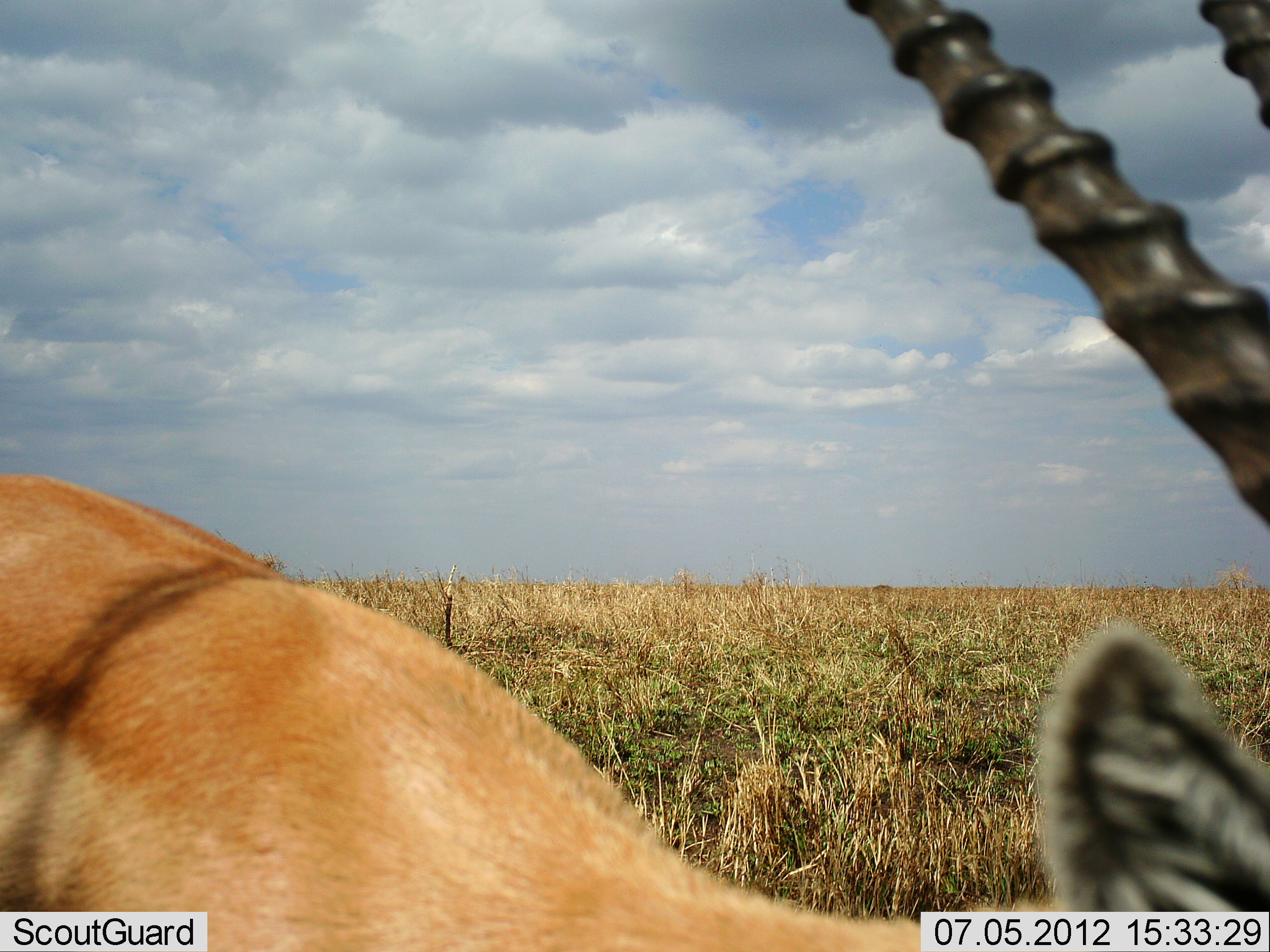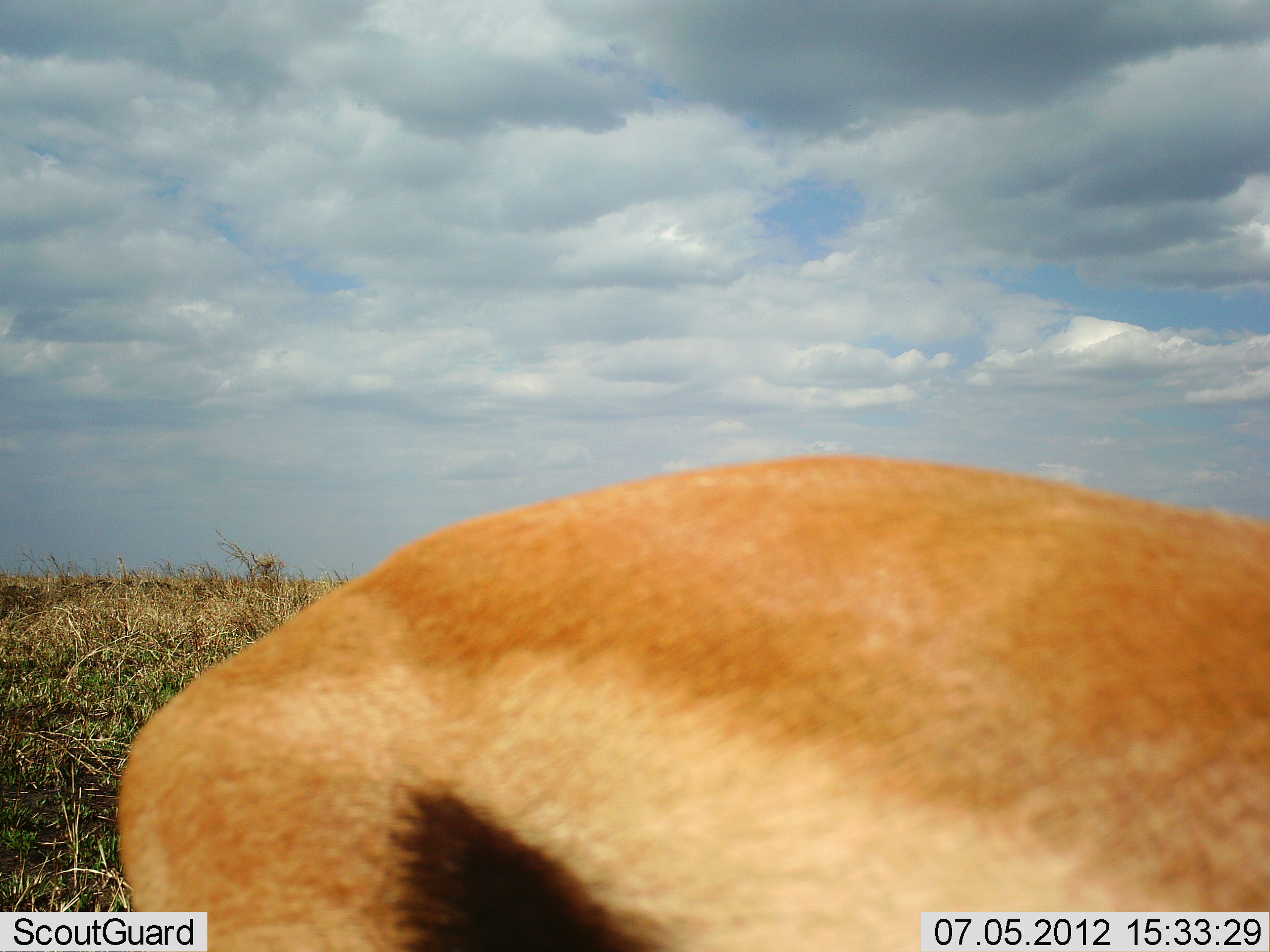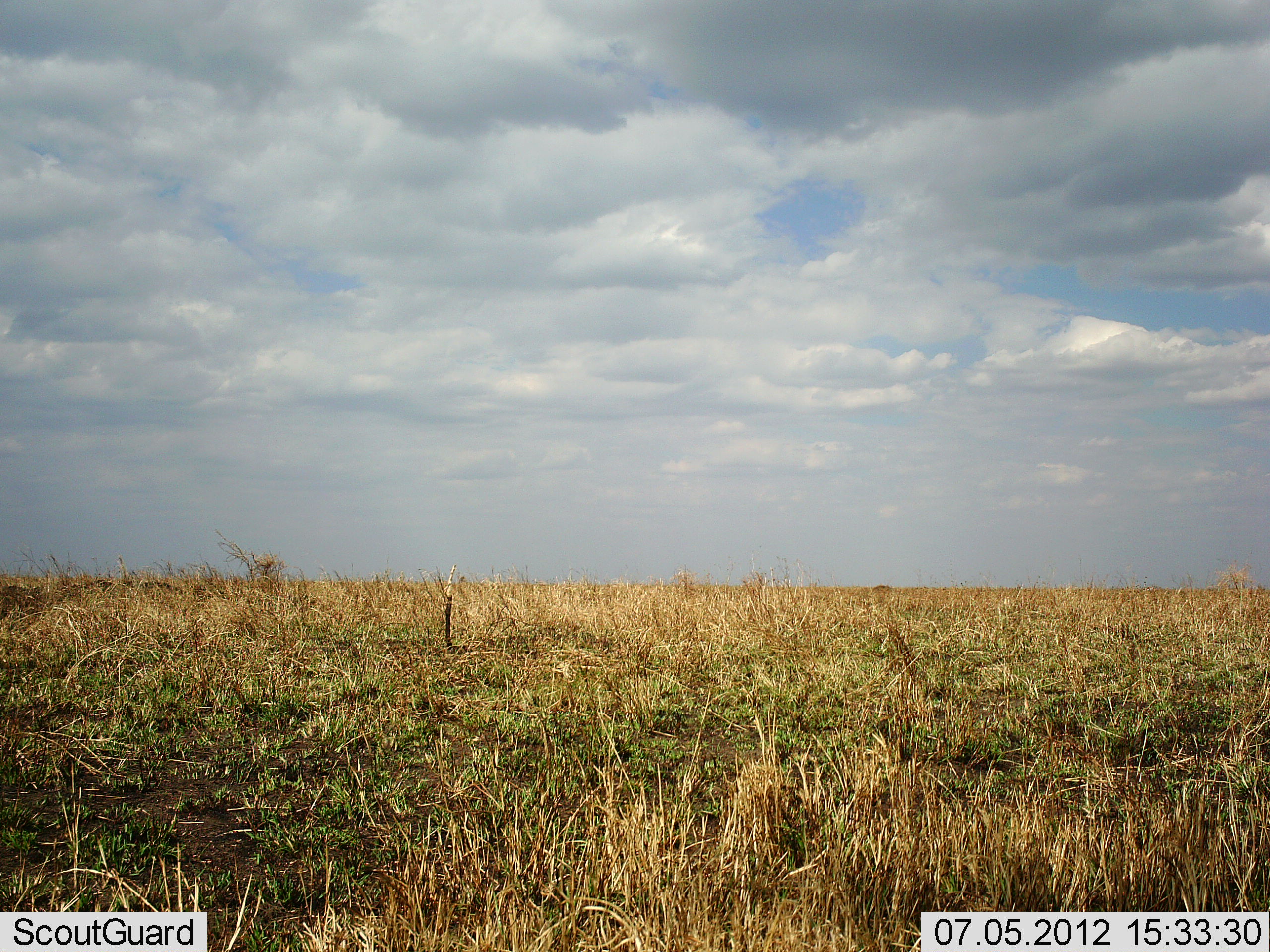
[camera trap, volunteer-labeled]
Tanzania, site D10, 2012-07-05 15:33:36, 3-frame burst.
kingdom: Animalia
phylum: Chordata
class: Mammalia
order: Artiodactyla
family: Bovidae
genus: Eudorcas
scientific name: Eudorcas thomsonii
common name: thomson's gazelle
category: gazellethomsons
Gazellethomsons (thomson's gazelle) (Eudorcas thomsonii), count 1. Behavior (volunteer vote fractions): standing 20%, resting 0%, moving 80%, interacting 0%. Young present (vote fraction): 0%. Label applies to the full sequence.